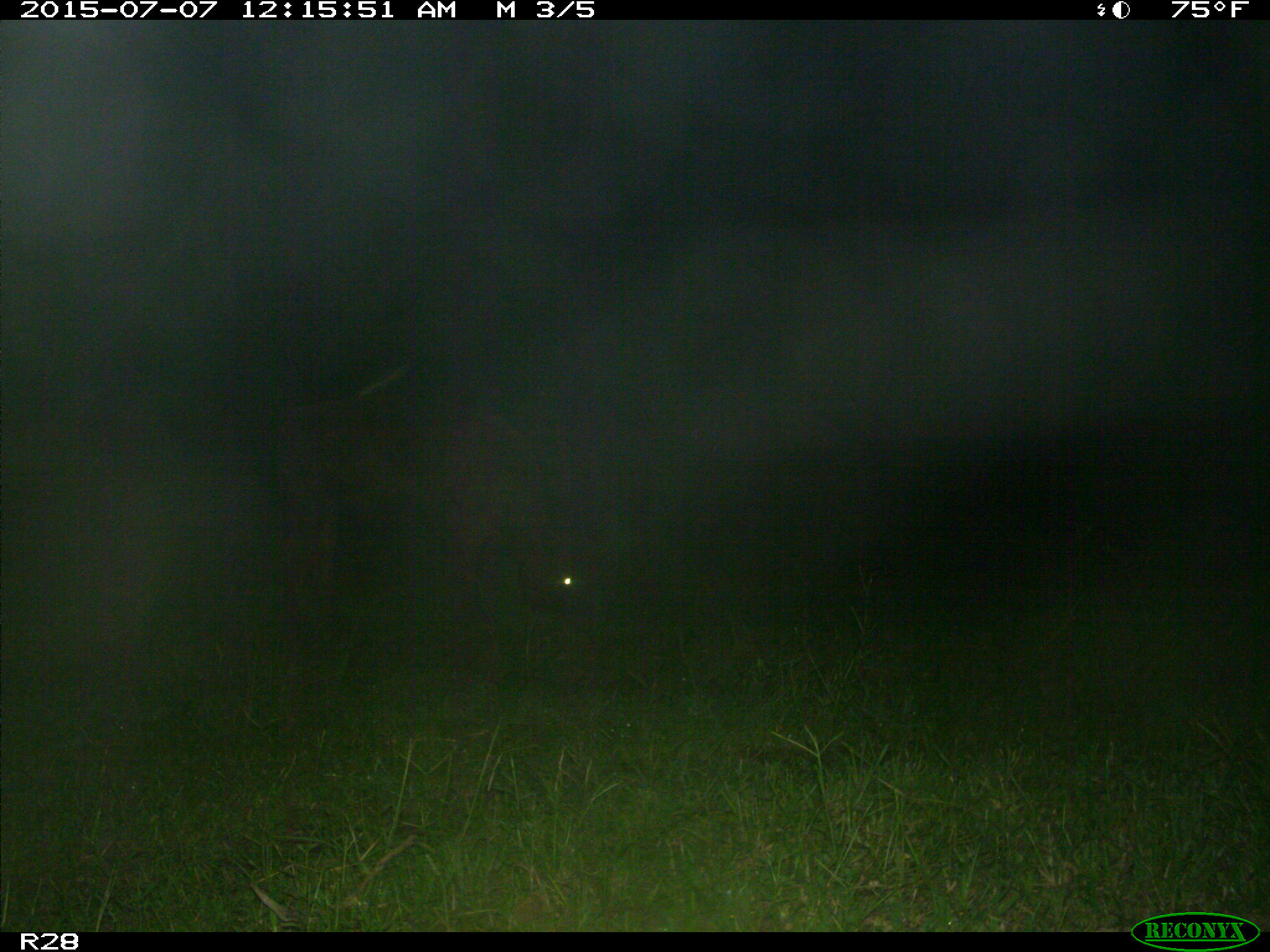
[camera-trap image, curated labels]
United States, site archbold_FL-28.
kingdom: Animalia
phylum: Chordata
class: Mammalia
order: Artiodactyla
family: Bovidae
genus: Bos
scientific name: Bos taurus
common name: domestic cow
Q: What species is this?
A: Bos taurus (domestic cow).